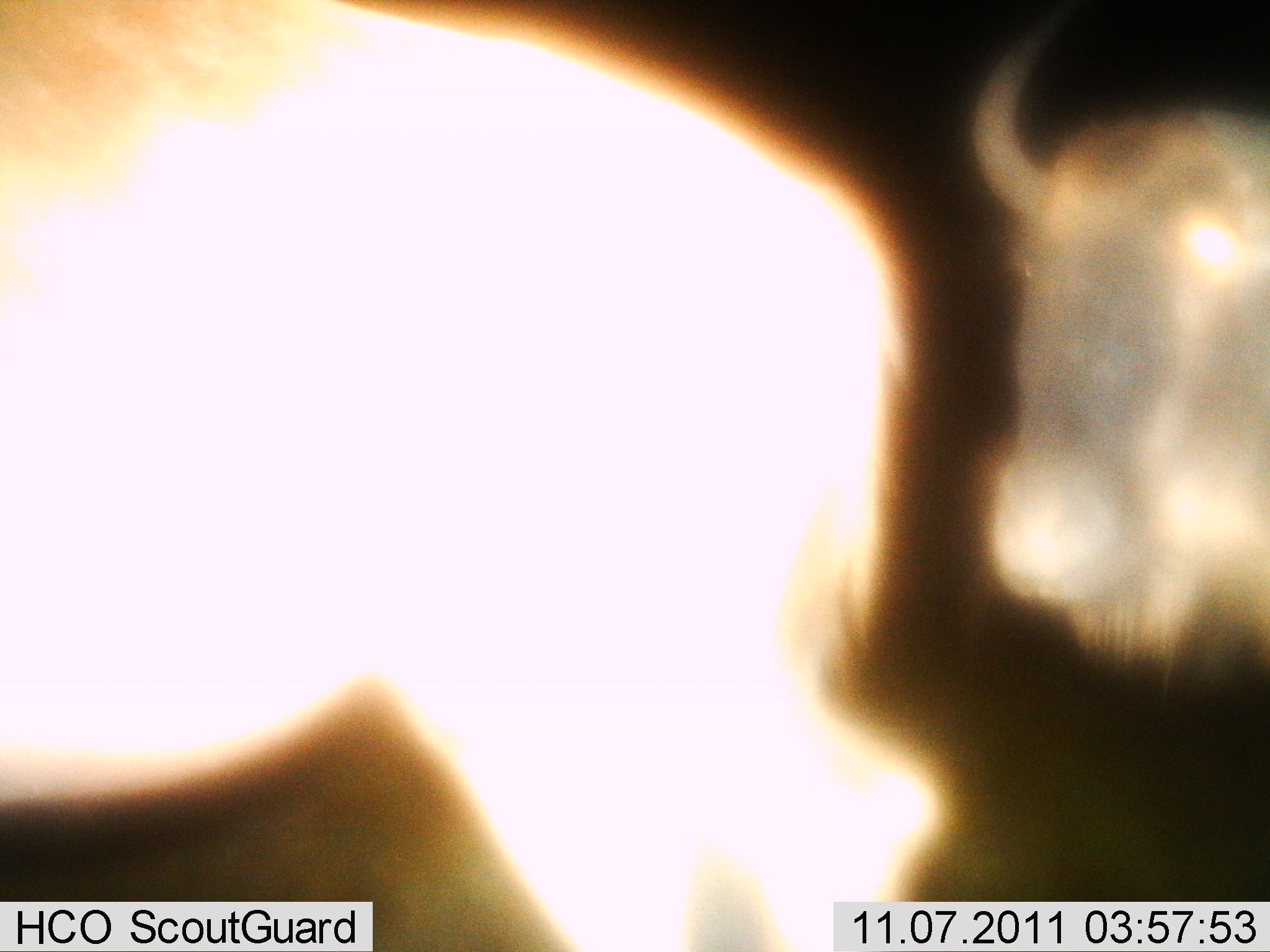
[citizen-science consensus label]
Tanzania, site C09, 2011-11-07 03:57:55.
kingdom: Animalia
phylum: Chordata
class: Mammalia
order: Artiodactyla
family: Bovidae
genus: Connochaetes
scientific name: Connochaetes taurinus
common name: blue wildebeest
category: wildebeest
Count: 2.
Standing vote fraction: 69%.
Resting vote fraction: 0%.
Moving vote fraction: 31%.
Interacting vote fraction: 0%.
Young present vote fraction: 0%.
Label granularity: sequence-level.